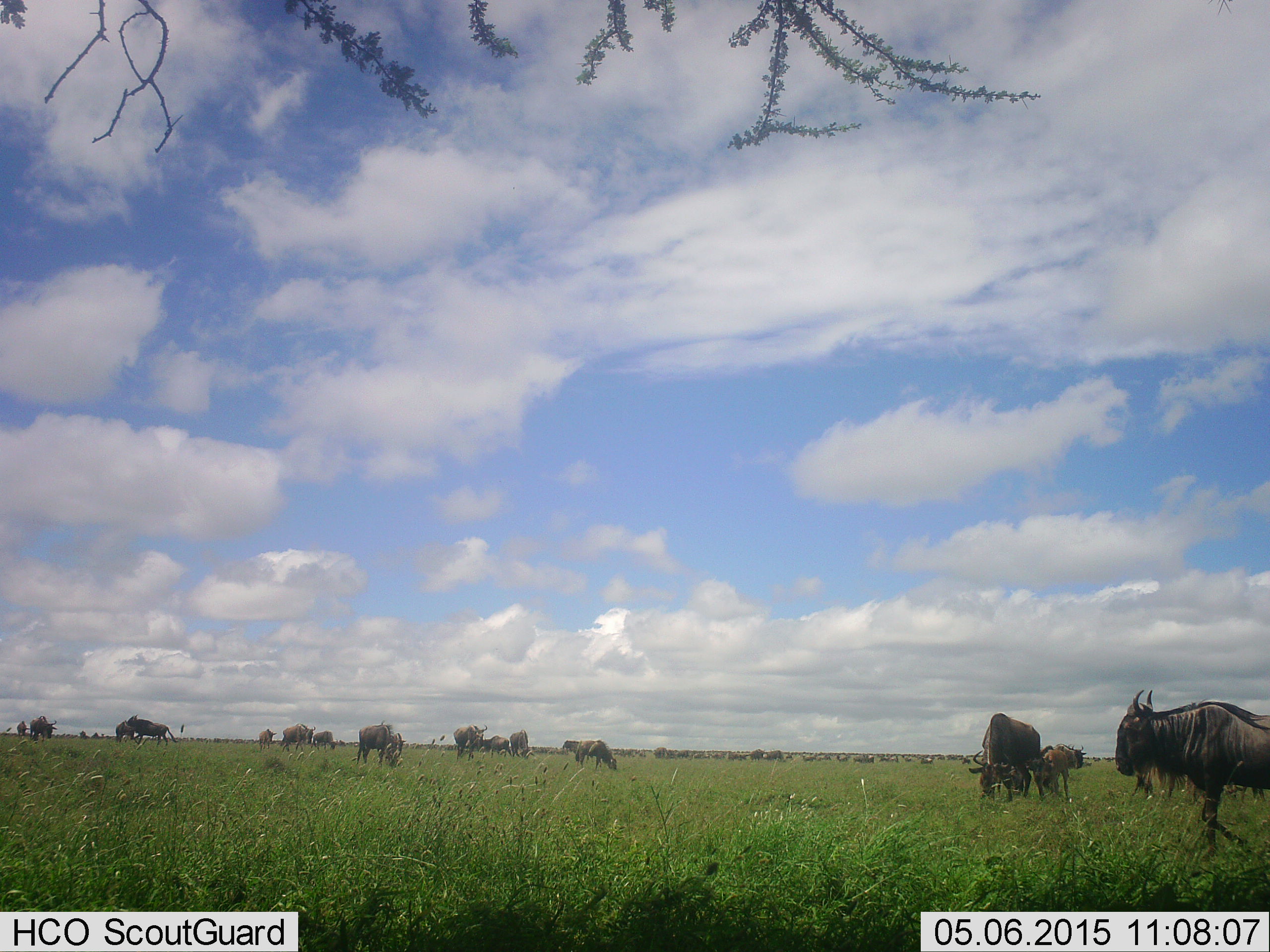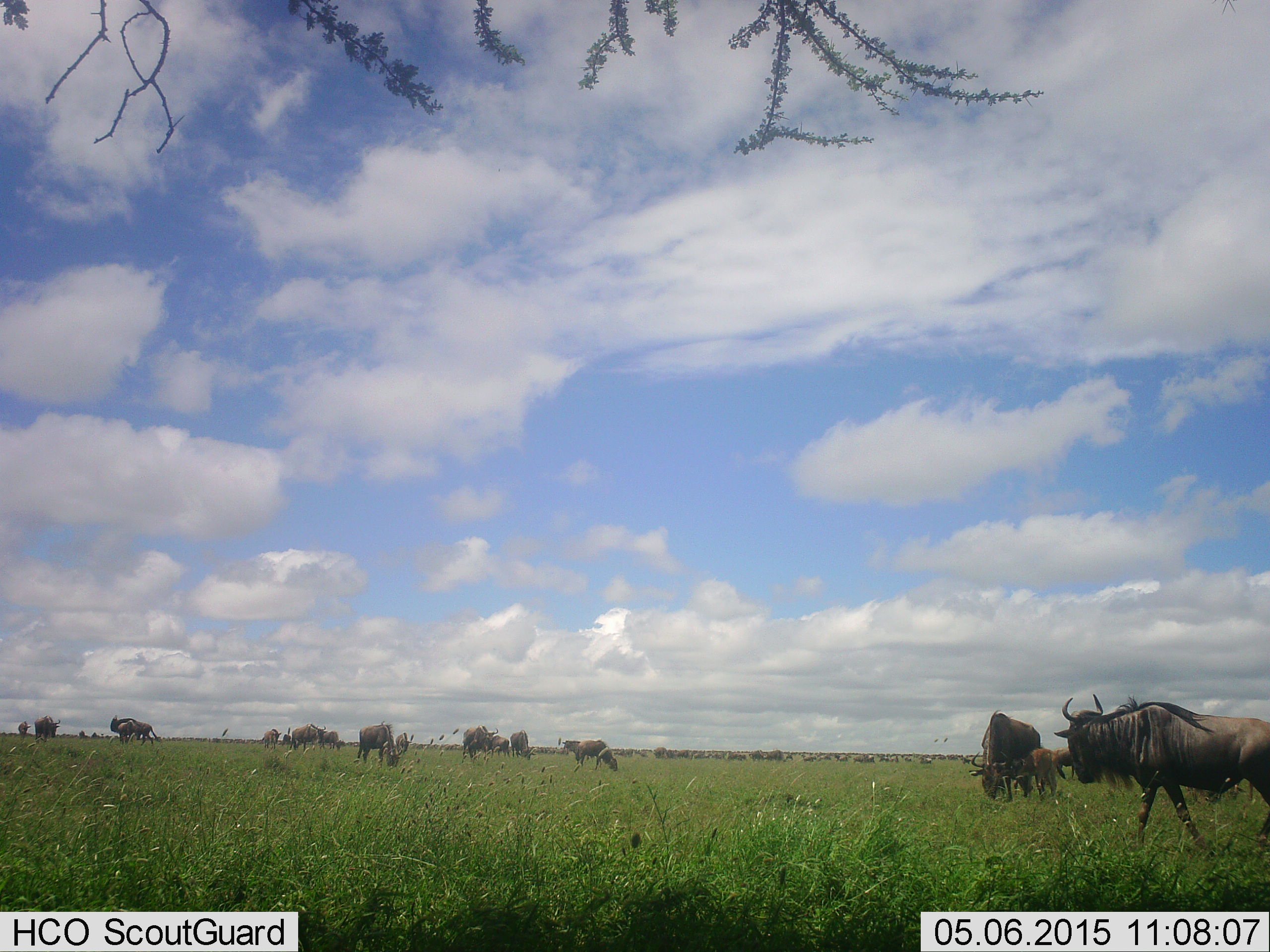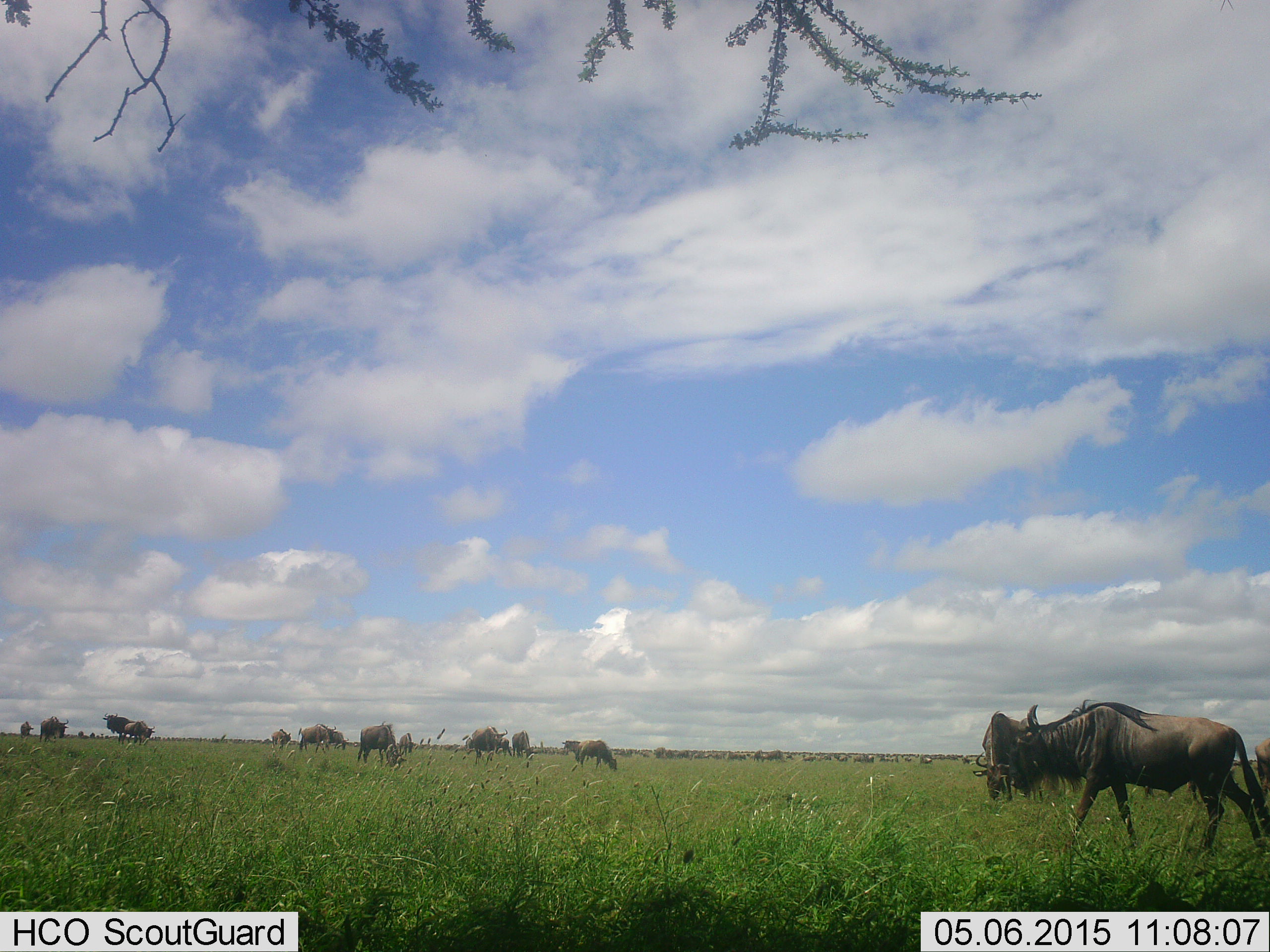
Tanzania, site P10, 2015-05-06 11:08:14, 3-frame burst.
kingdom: Animalia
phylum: Chordata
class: Mammalia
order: Artiodactyla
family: Bovidae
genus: Connochaetes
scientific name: Connochaetes taurinus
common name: blue wildebeest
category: wildebeest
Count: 11-50.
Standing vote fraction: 40%.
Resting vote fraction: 0%.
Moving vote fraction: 70%.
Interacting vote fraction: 0%.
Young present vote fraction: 60%.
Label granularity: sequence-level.